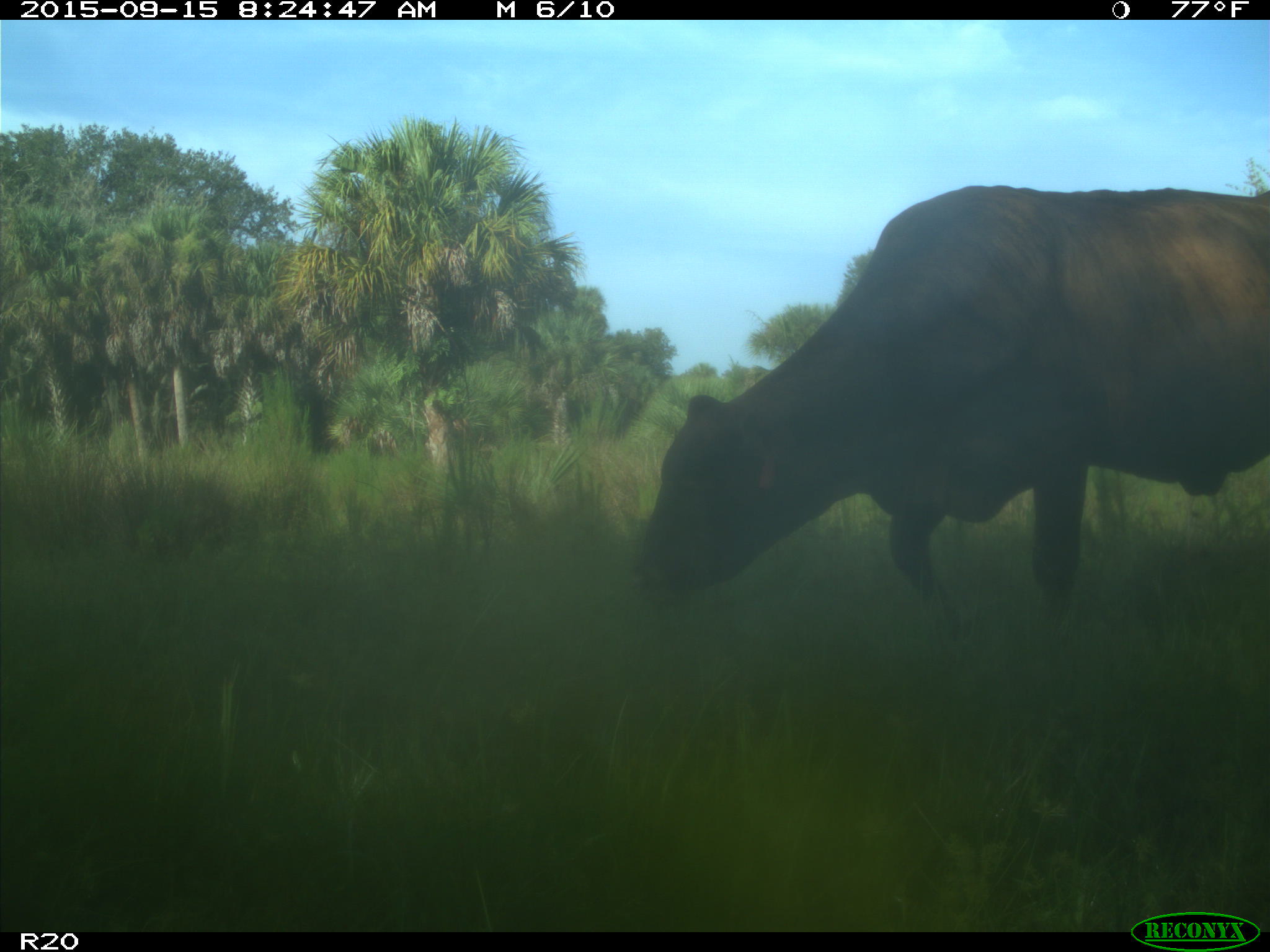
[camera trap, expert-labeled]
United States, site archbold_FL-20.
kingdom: Animalia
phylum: Chordata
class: Mammalia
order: Artiodactyla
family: Bovidae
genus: Bos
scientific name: Bos taurus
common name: domestic cow